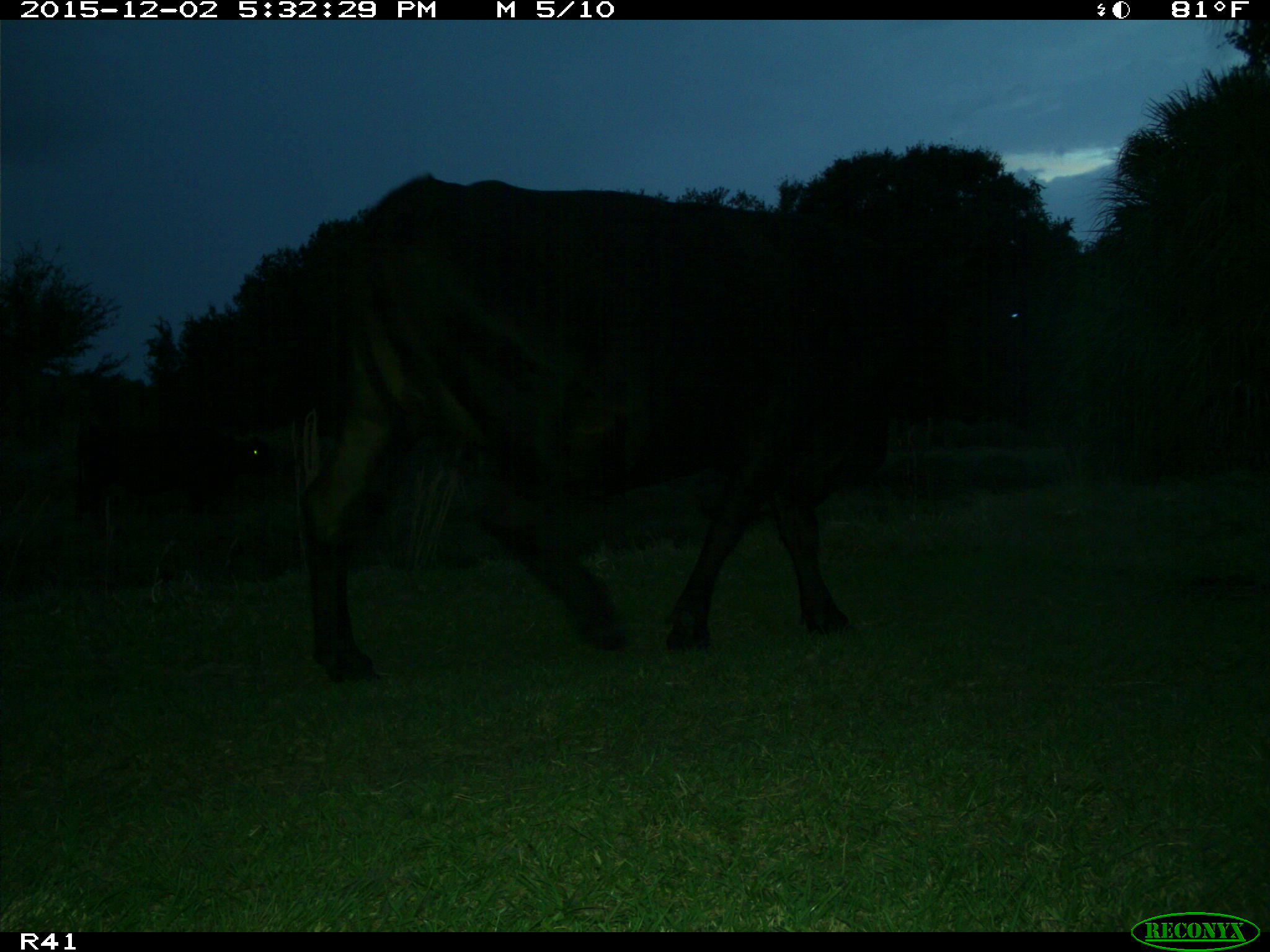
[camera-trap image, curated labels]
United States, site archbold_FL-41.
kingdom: Animalia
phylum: Chordata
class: Mammalia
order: Artiodactyla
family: Bovidae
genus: Bos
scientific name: Bos taurus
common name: domestic cow